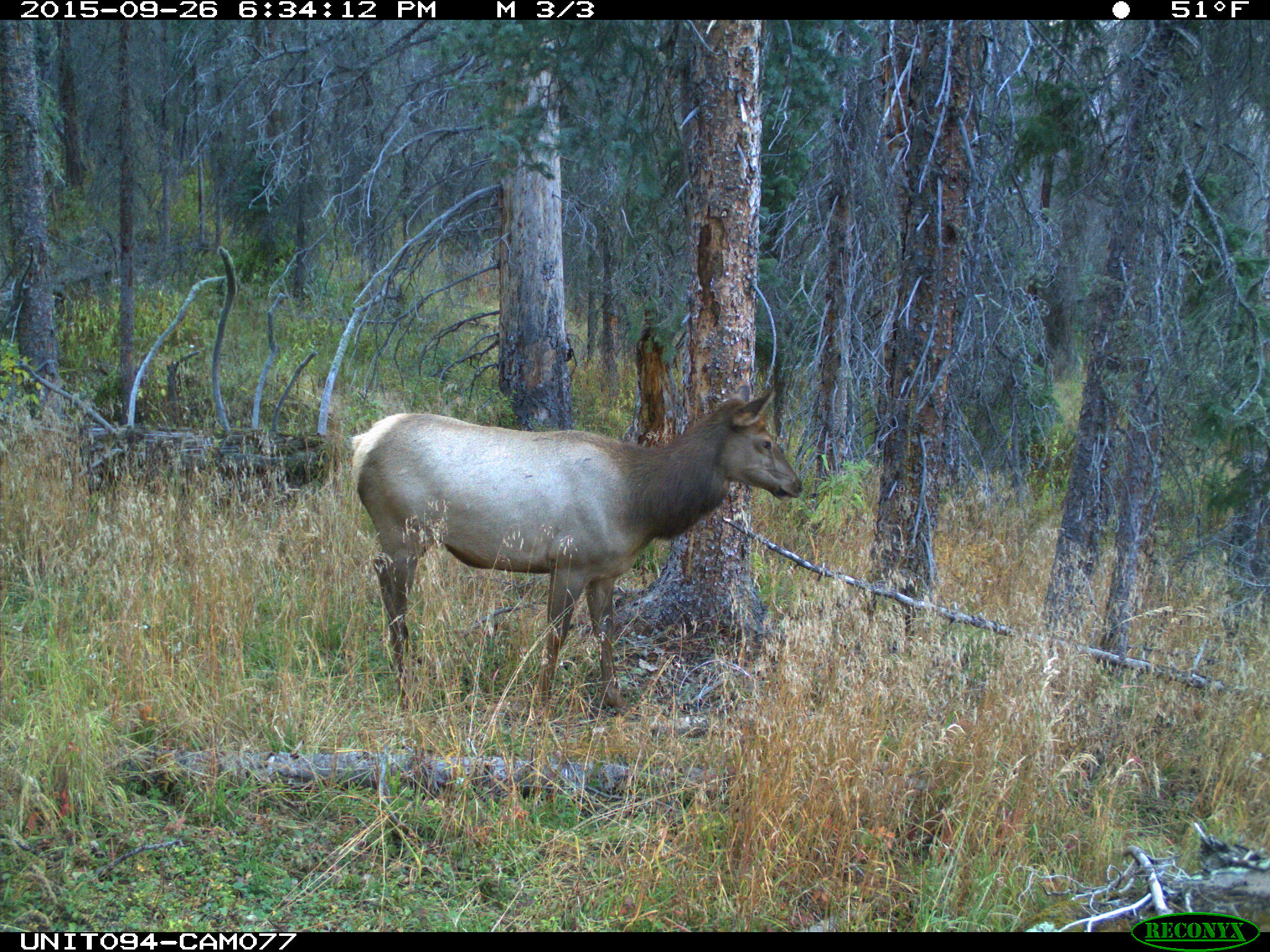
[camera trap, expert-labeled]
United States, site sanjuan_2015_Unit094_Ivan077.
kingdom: Animalia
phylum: Chordata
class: Mammalia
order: Artiodactyla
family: Cervidae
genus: Cervus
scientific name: Cervus elaphus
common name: red deer